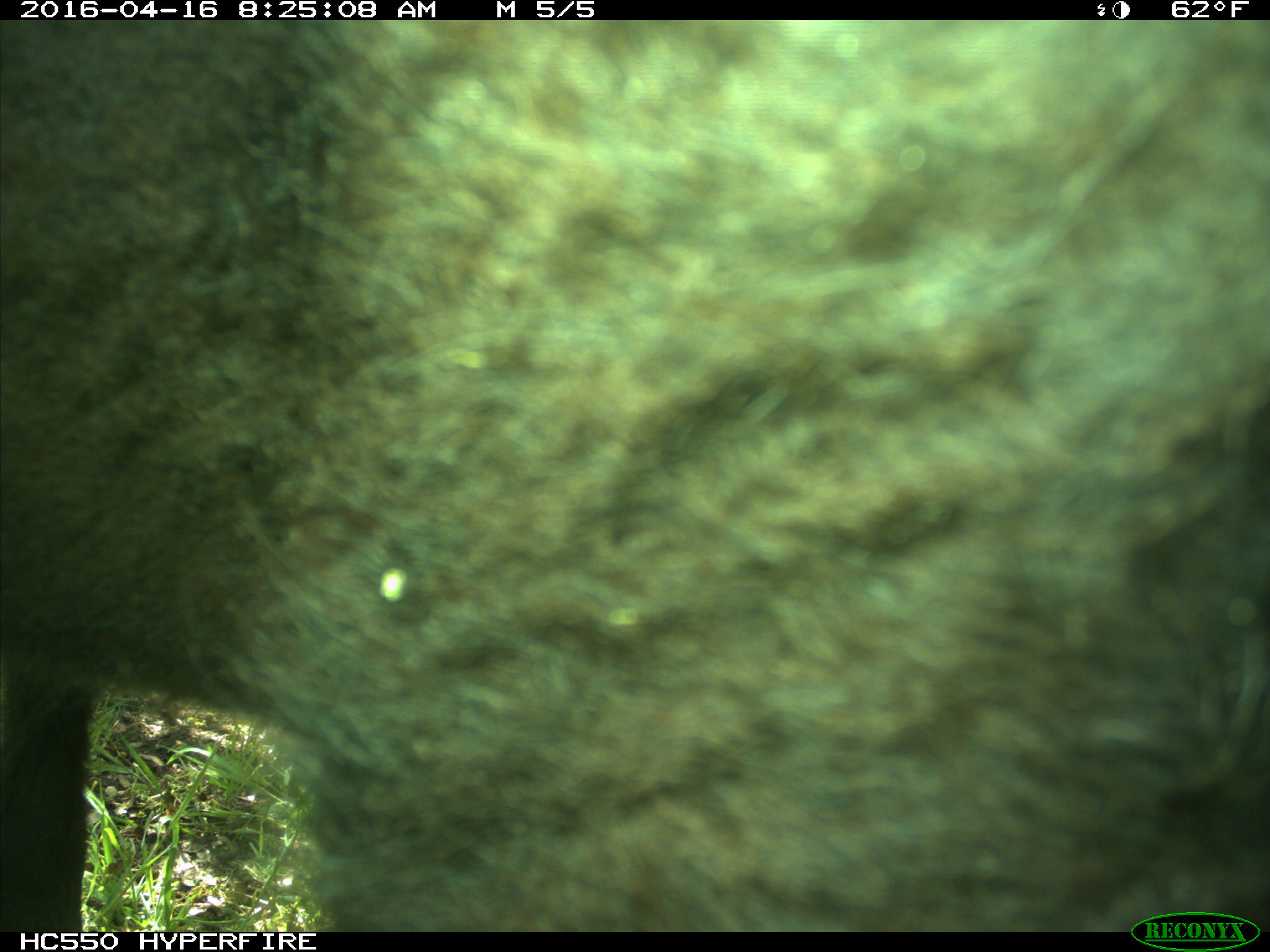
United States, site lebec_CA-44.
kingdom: Animalia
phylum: Chordata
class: Mammalia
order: Artiodactyla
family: Bovidae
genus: Bos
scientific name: Bos taurus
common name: domestic cow